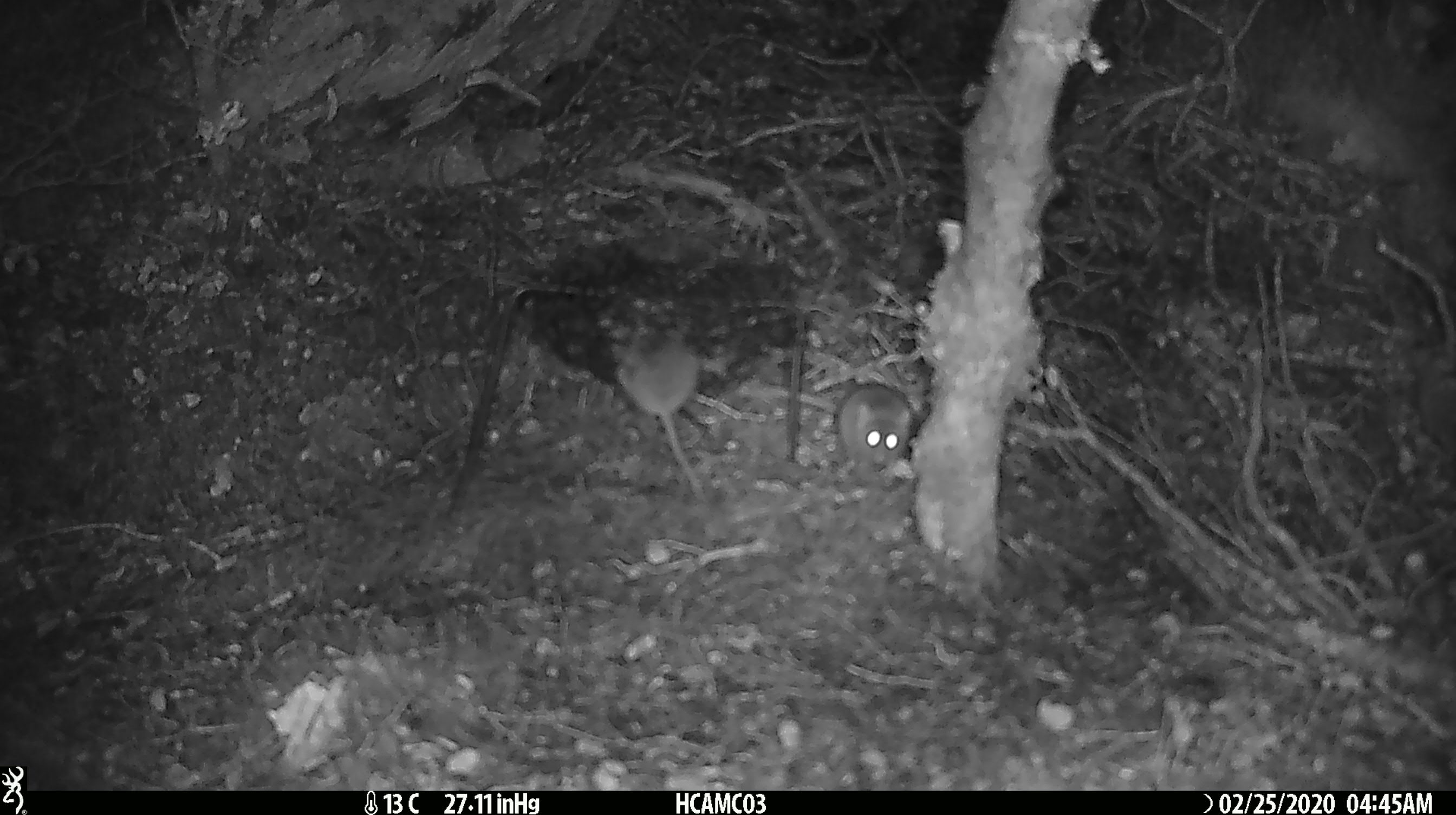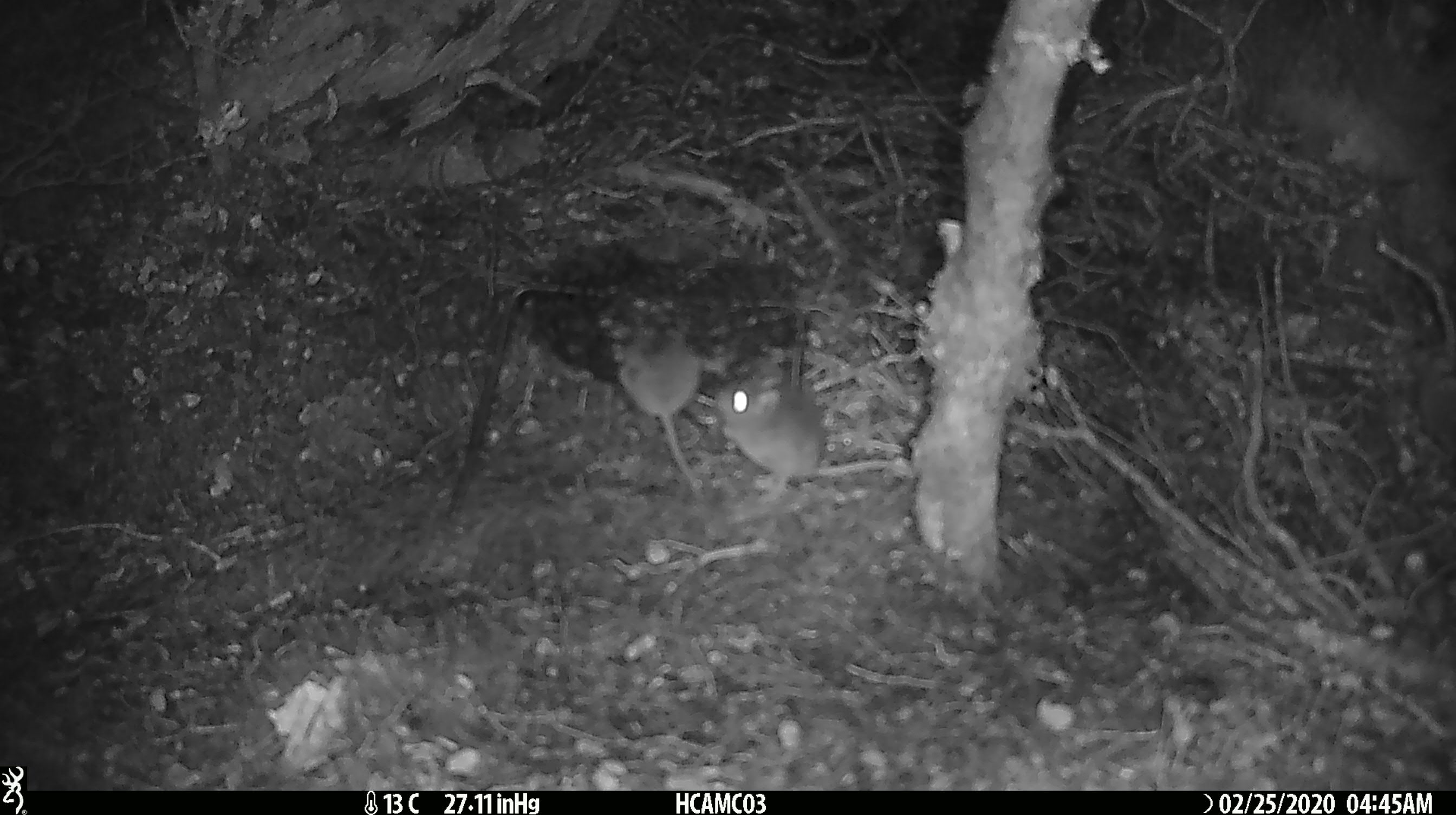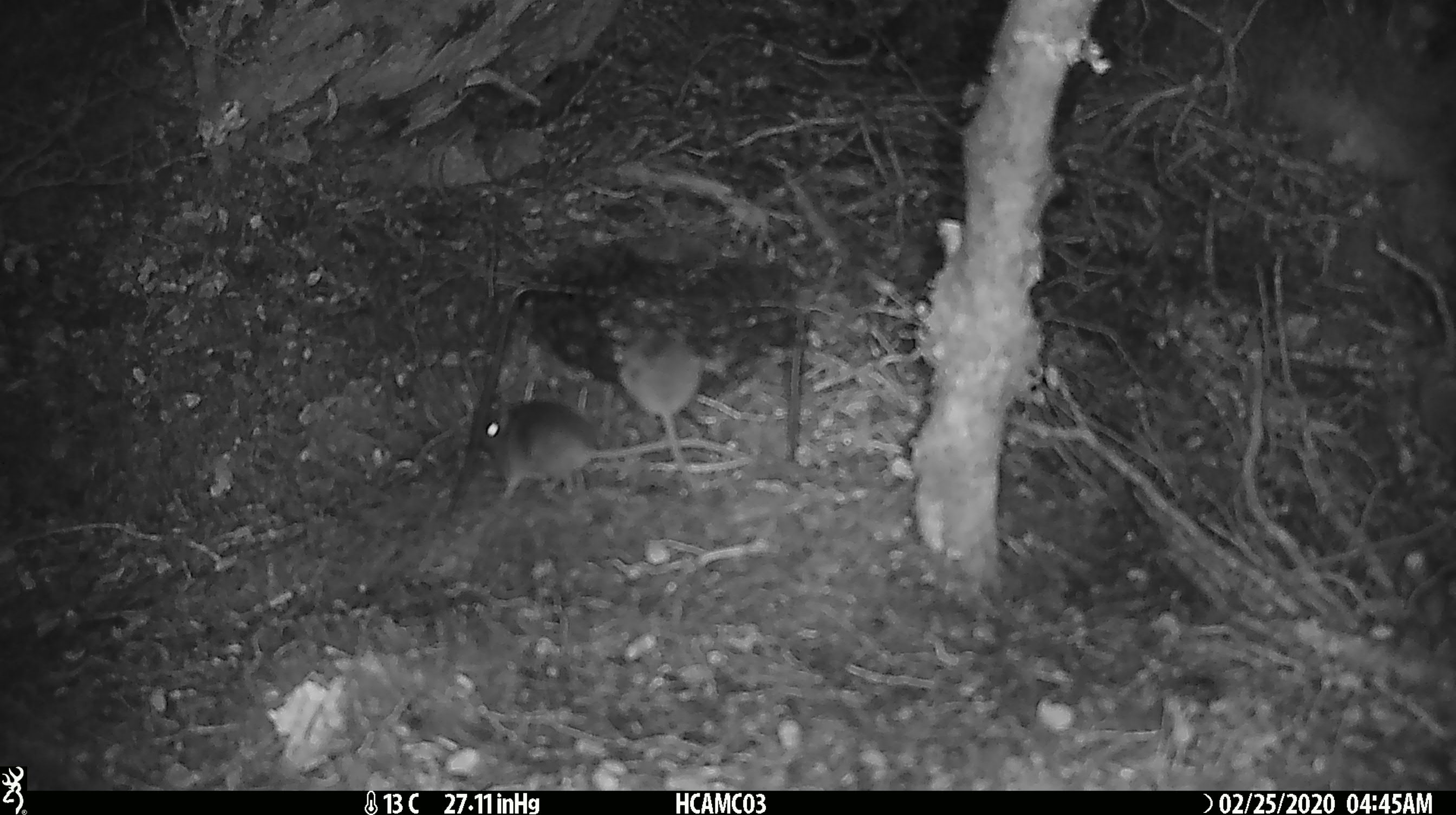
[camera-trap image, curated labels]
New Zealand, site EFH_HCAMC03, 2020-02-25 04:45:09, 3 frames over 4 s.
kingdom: Animalia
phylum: Chordata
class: Mammalia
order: Rodentia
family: Muridae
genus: Mus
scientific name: Mus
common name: mouse